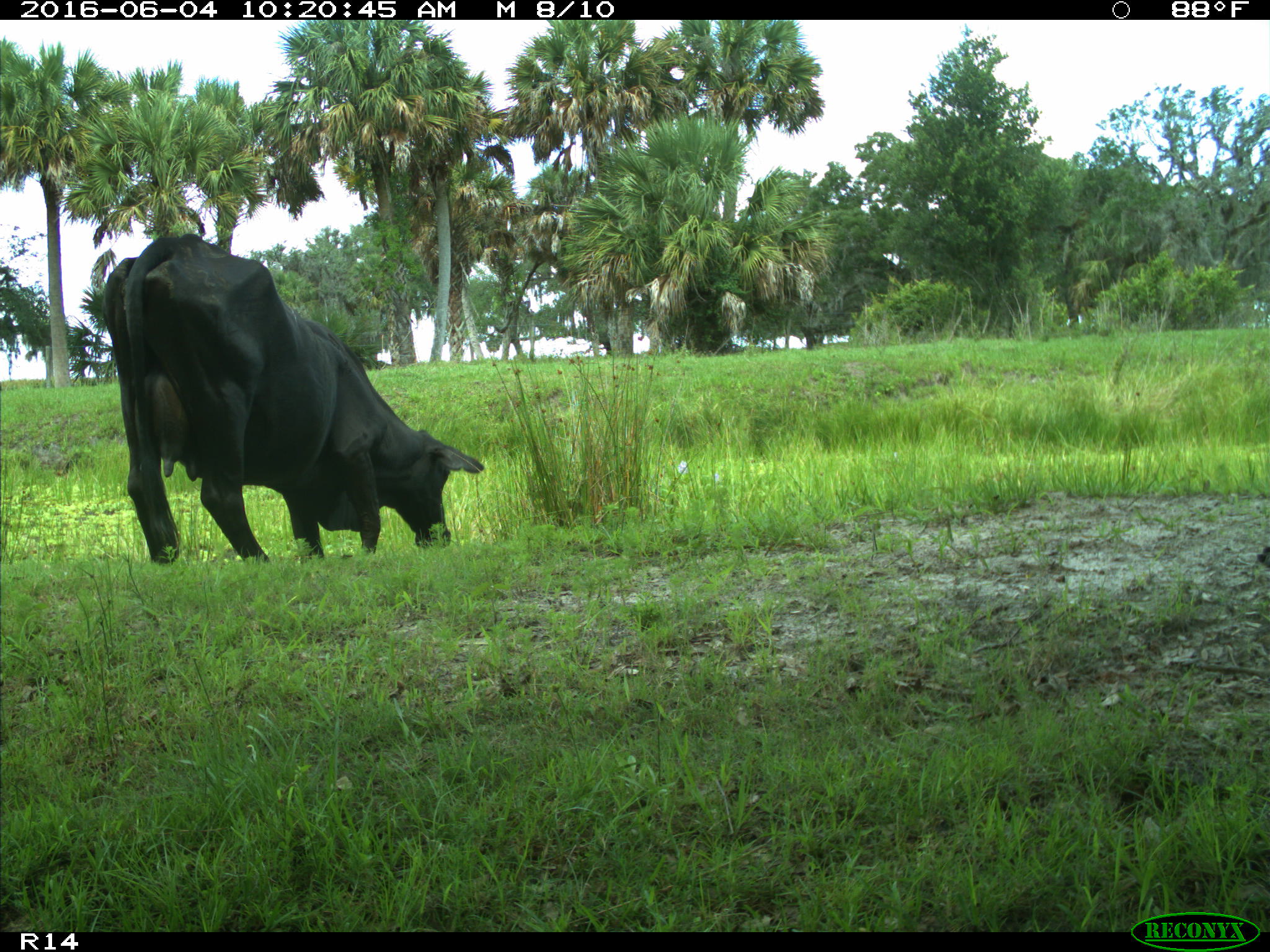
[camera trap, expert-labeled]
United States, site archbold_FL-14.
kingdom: Animalia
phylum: Chordata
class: Mammalia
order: Artiodactyla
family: Bovidae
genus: Bos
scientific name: Bos taurus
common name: domestic cow